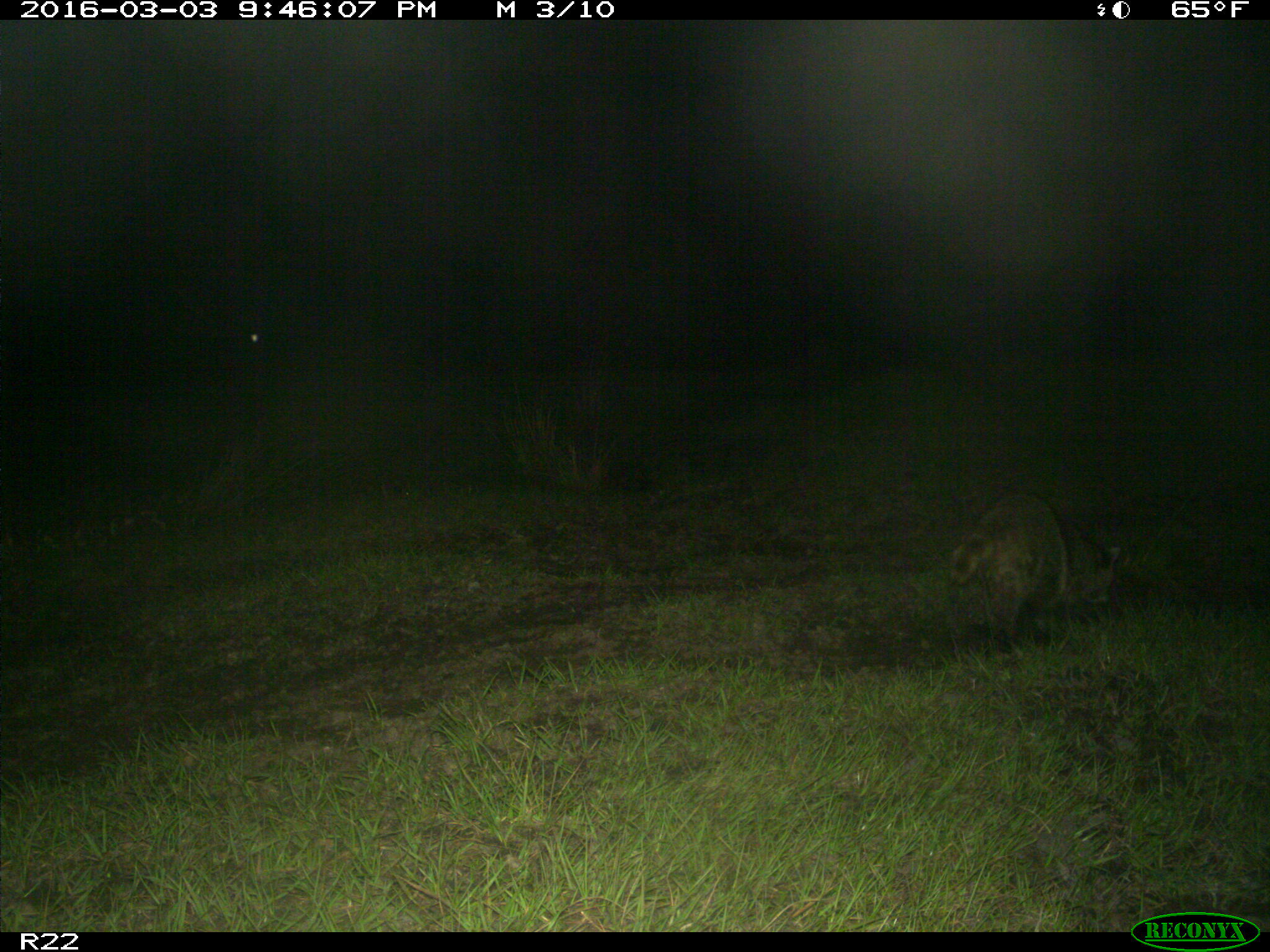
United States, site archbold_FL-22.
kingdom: Animalia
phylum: Chordata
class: Mammalia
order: Carnivora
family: Procyonidae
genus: Procyon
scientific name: Procyon lotor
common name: common raccoon